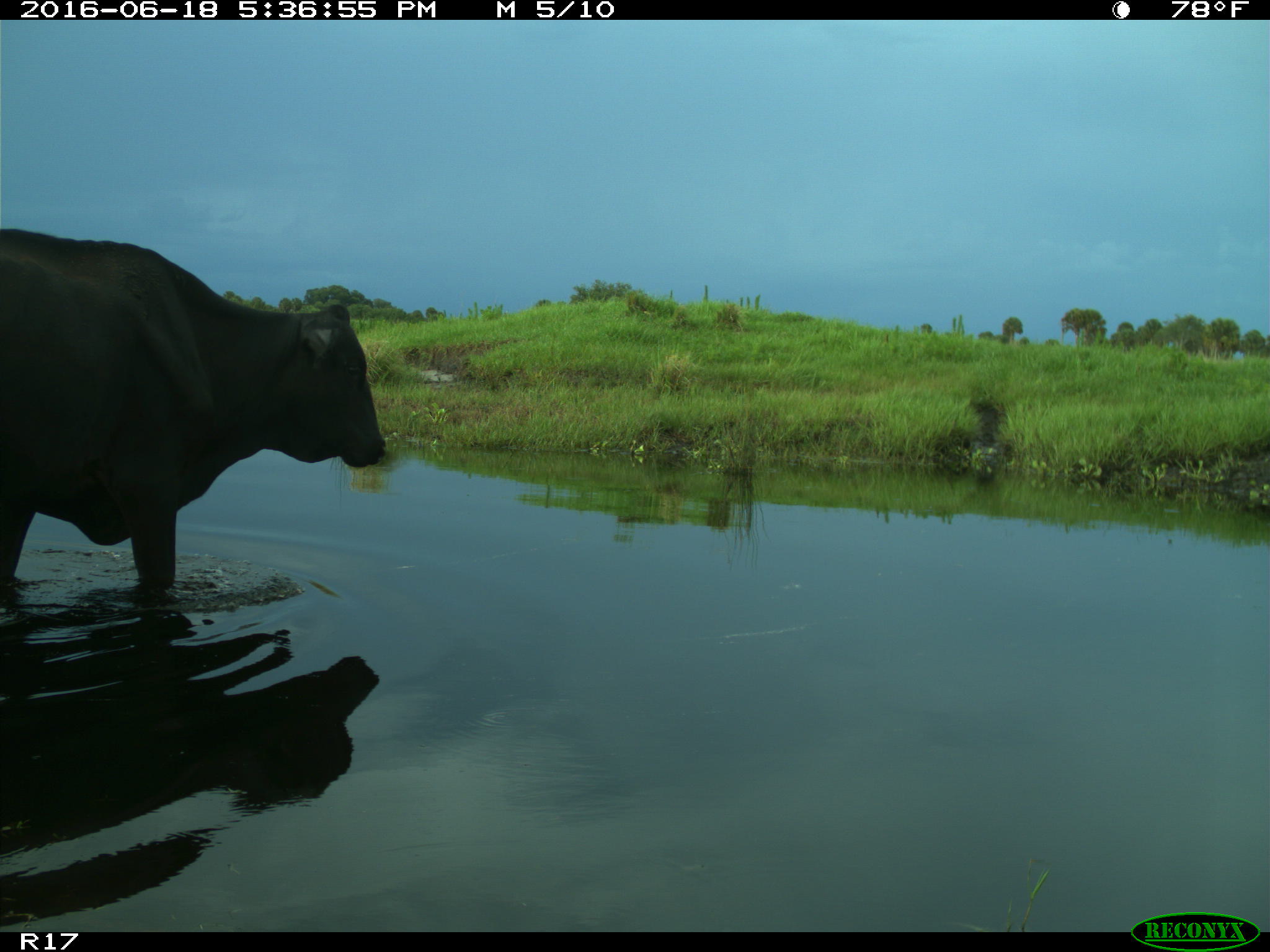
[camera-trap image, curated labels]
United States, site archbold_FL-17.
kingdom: Animalia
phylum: Chordata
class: Mammalia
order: Artiodactyla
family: Bovidae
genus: Bos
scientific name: Bos taurus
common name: domestic cow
Bos taurus (domestic cow).